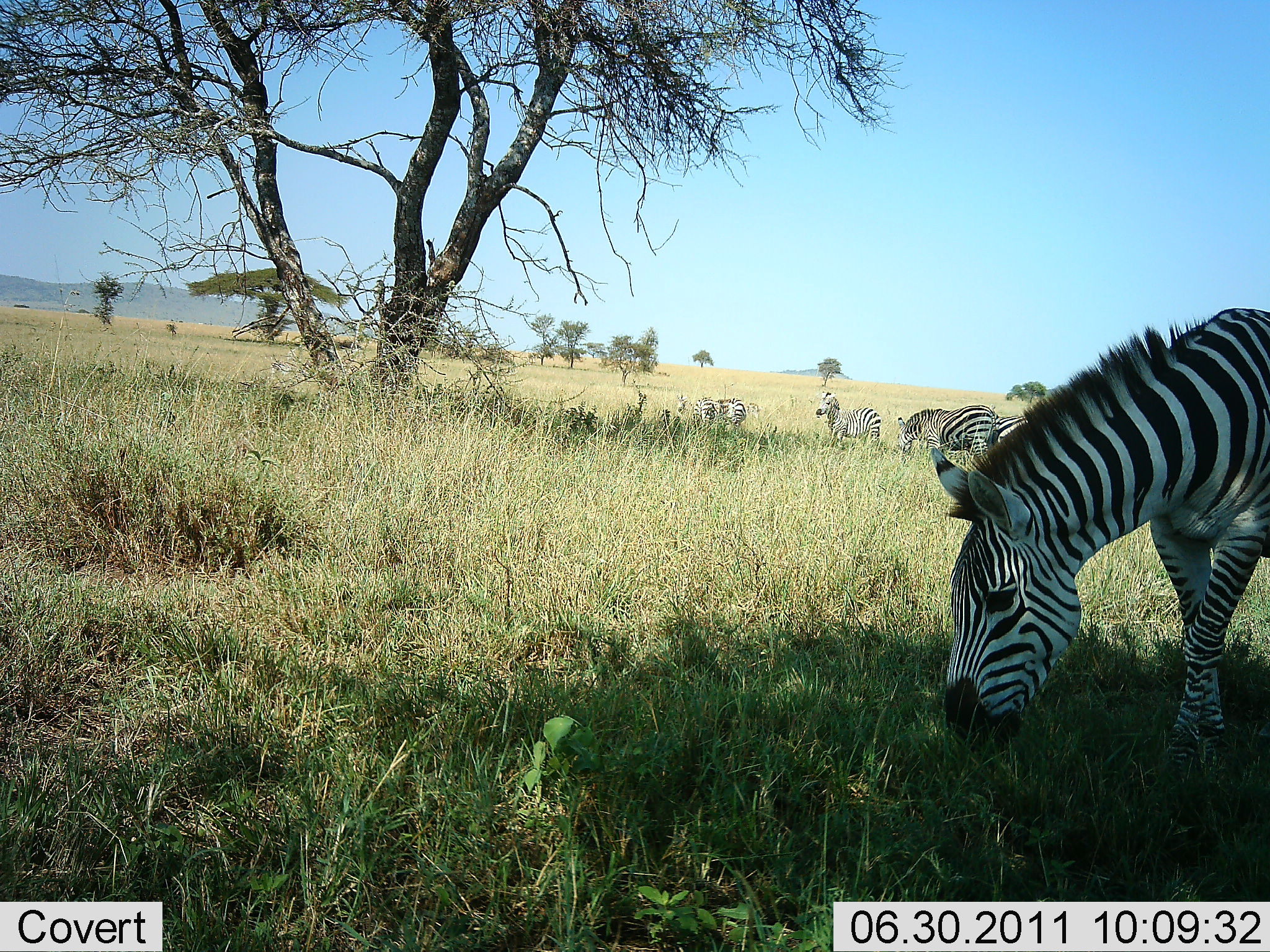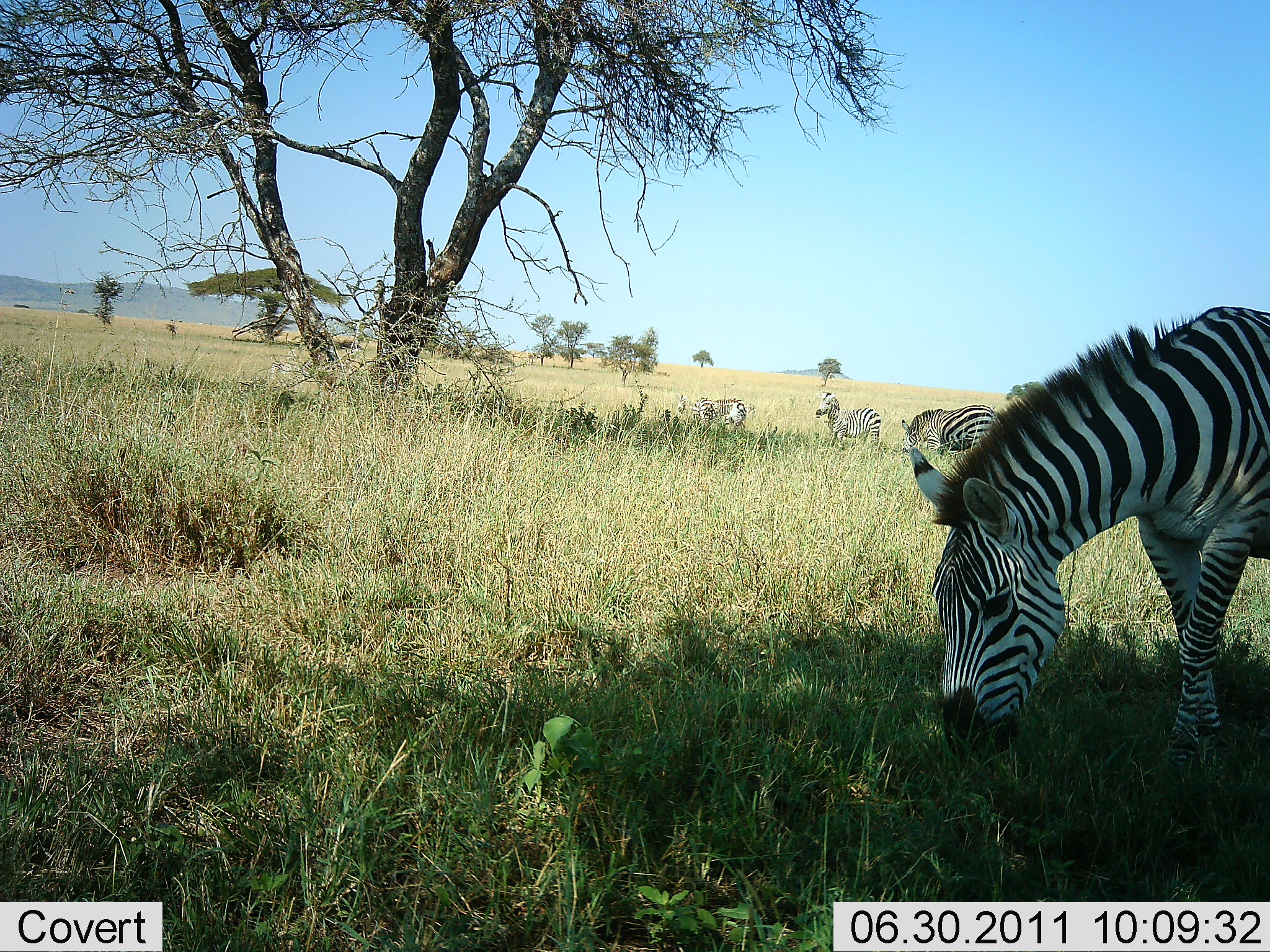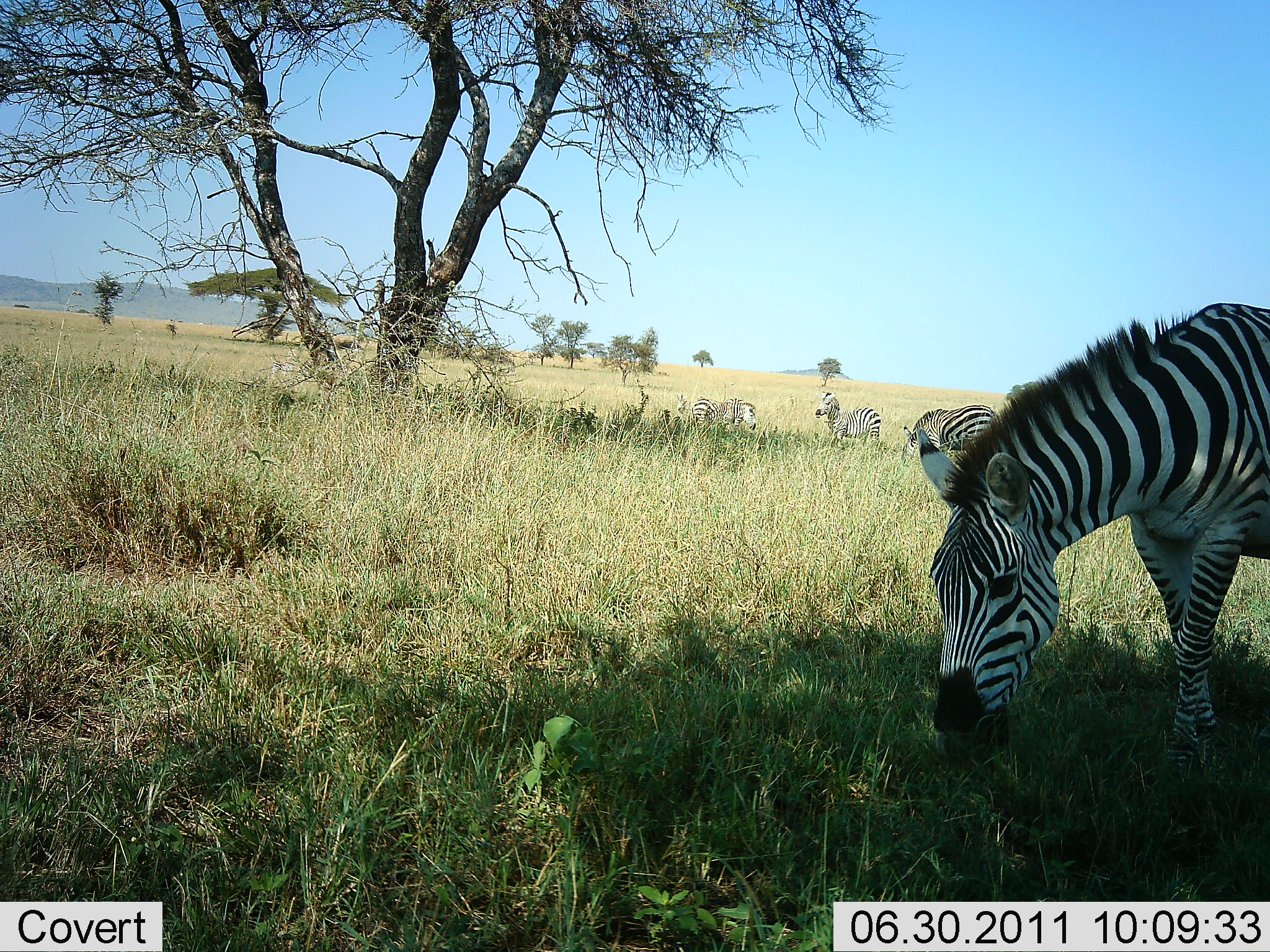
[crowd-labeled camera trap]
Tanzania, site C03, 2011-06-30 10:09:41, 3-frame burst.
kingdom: Animalia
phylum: Chordata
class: Mammalia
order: Perissodactyla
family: Equidae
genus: Equus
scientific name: Equus quagga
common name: plains zebra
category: zebra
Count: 6.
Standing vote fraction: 50%.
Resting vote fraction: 0%.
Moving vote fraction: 8%.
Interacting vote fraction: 0%.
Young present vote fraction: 0%.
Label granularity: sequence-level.